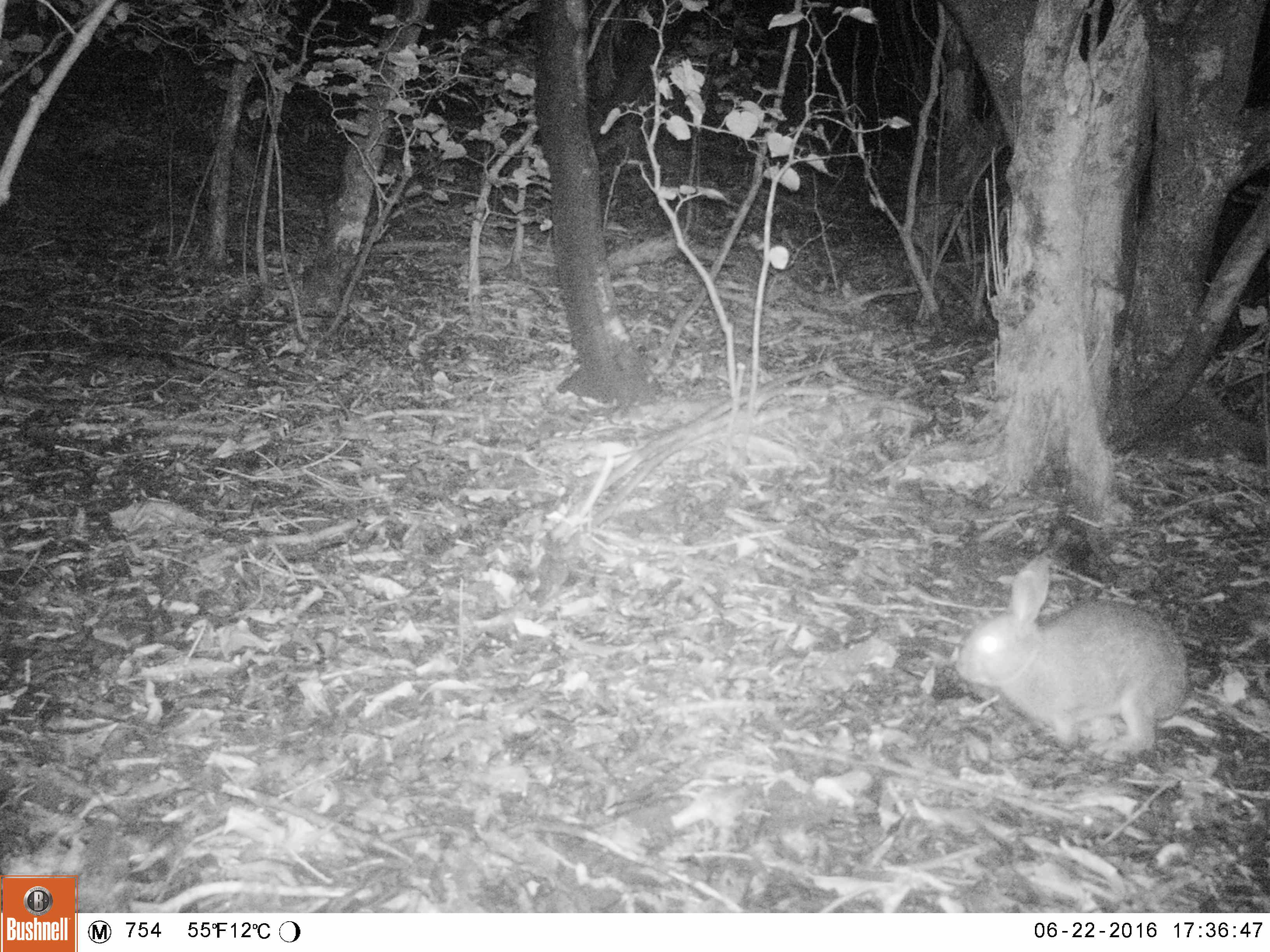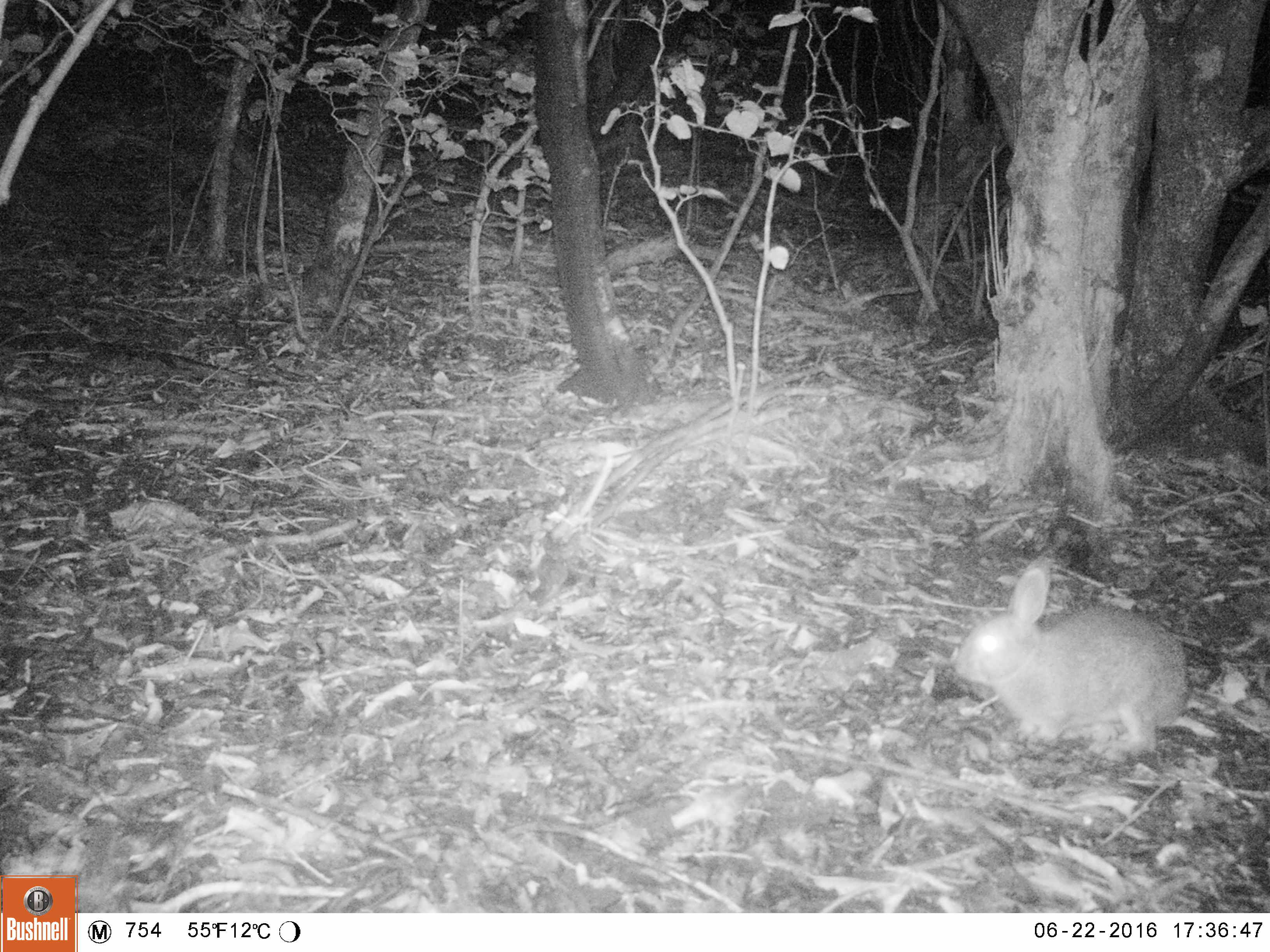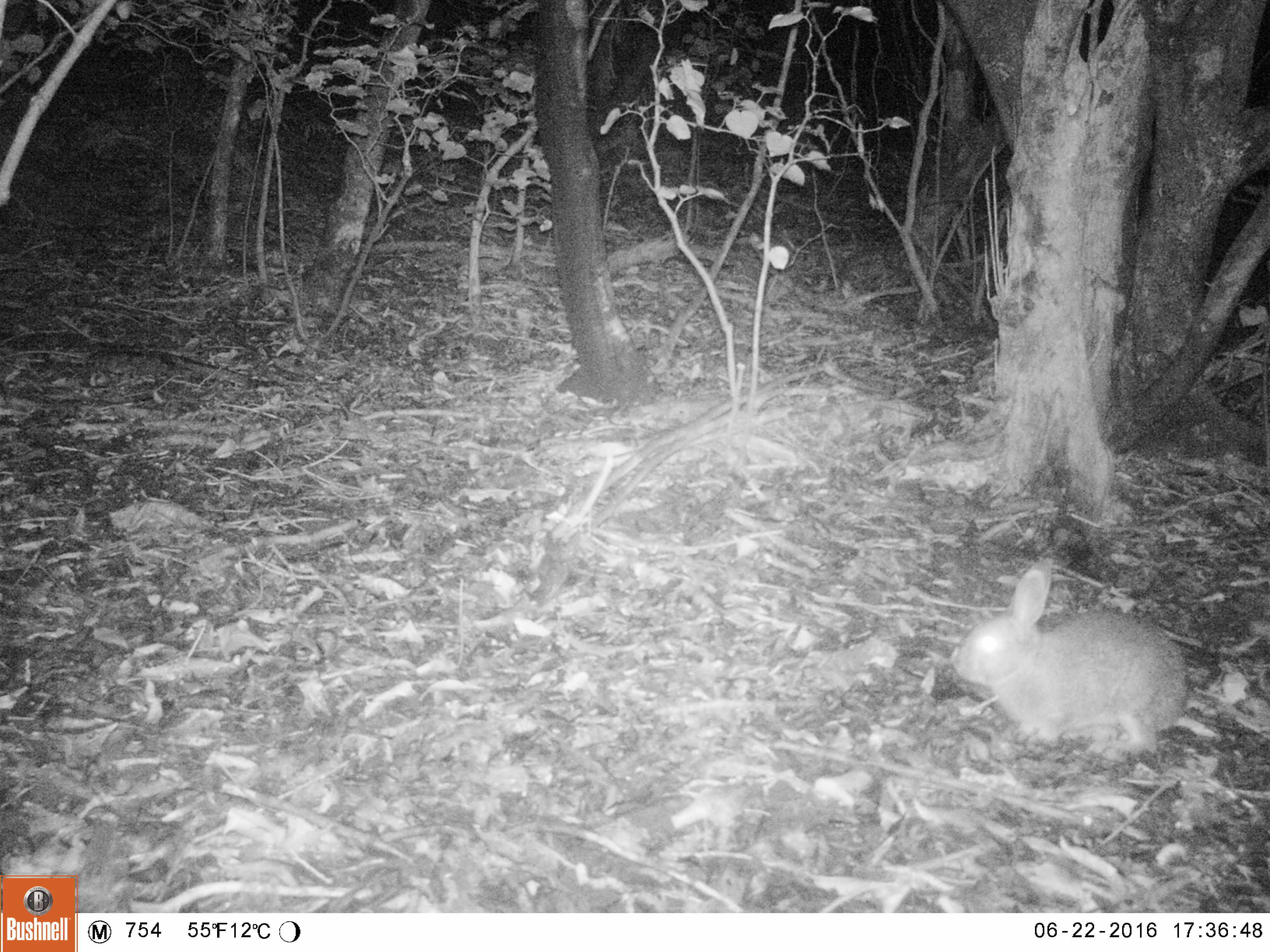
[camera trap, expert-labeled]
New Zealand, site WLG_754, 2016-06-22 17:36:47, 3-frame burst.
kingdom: Animalia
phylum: Chordata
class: Mammalia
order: Lagomorpha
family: Leporidae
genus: Oryctolagus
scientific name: Oryctolagus cuniculus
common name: european rabbit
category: rabbit